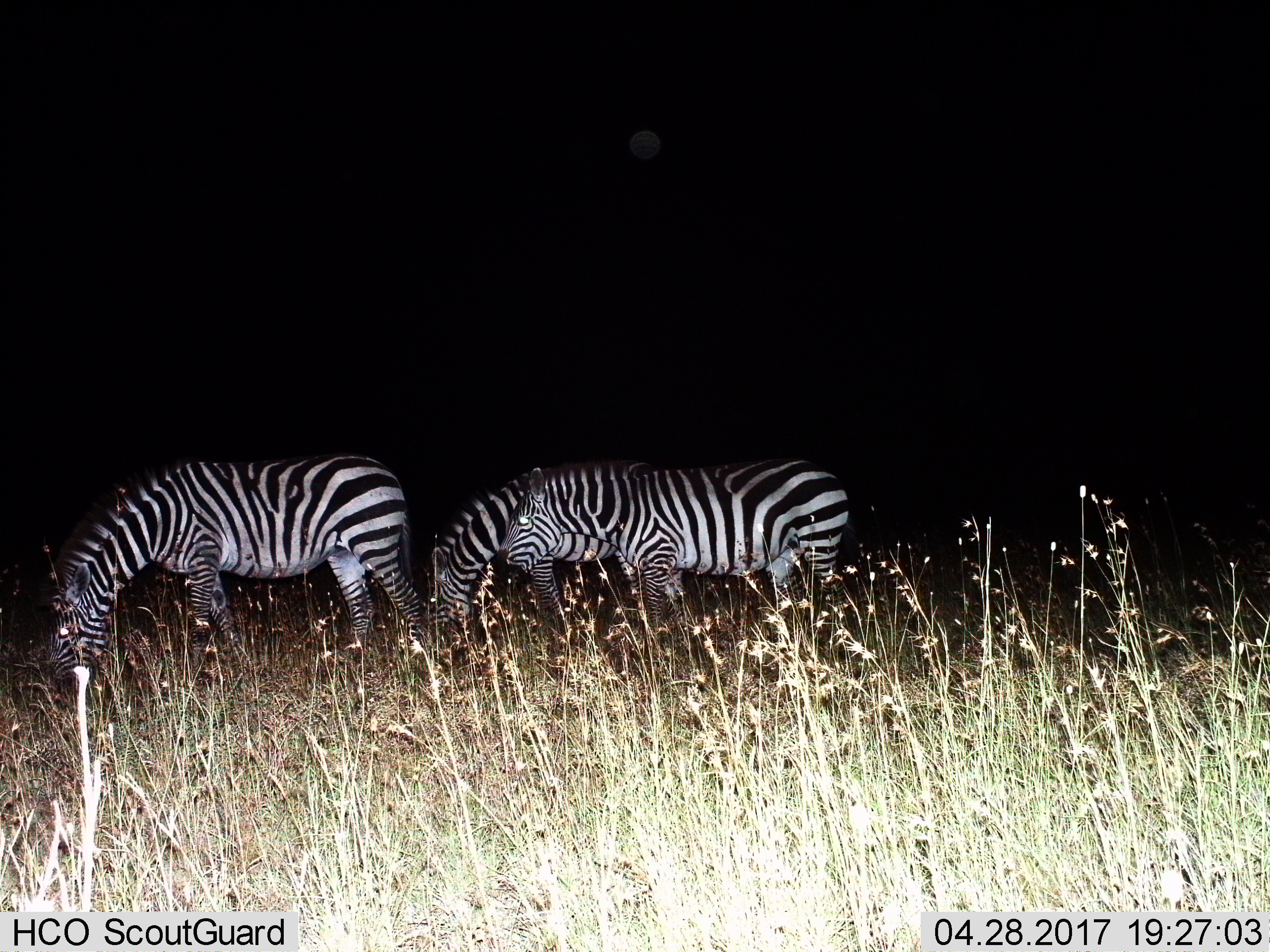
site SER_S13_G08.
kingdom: Animalia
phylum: Chordata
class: Mammalia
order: Perissodactyla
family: Equidae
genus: Equus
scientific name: Equus quagga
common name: plains zebra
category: zebraplains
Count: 3.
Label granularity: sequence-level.